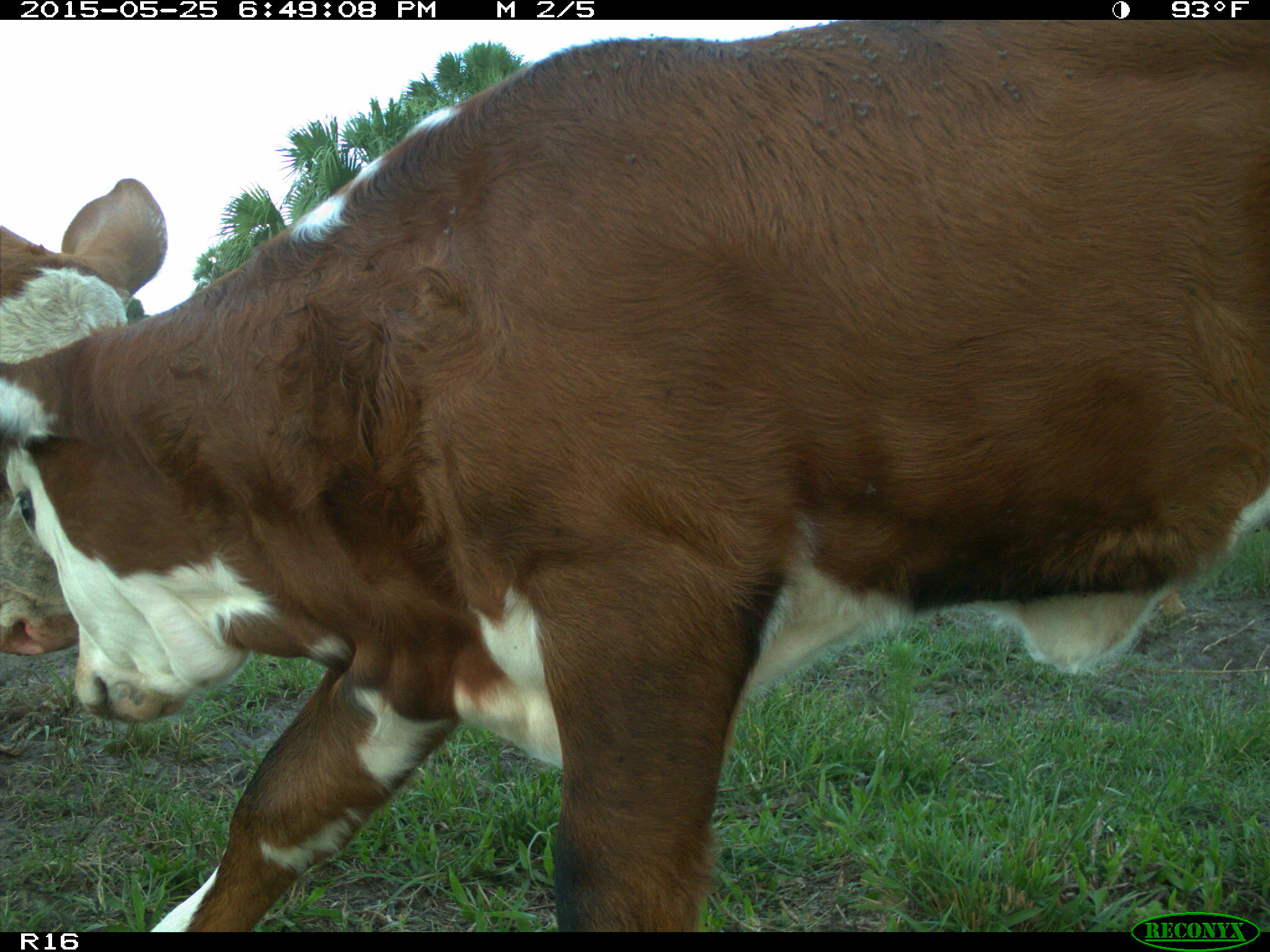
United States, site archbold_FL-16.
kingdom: Animalia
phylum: Chordata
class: Mammalia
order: Artiodactyla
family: Bovidae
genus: Bos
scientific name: Bos taurus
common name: domestic cow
Bos taurus (domestic cow).